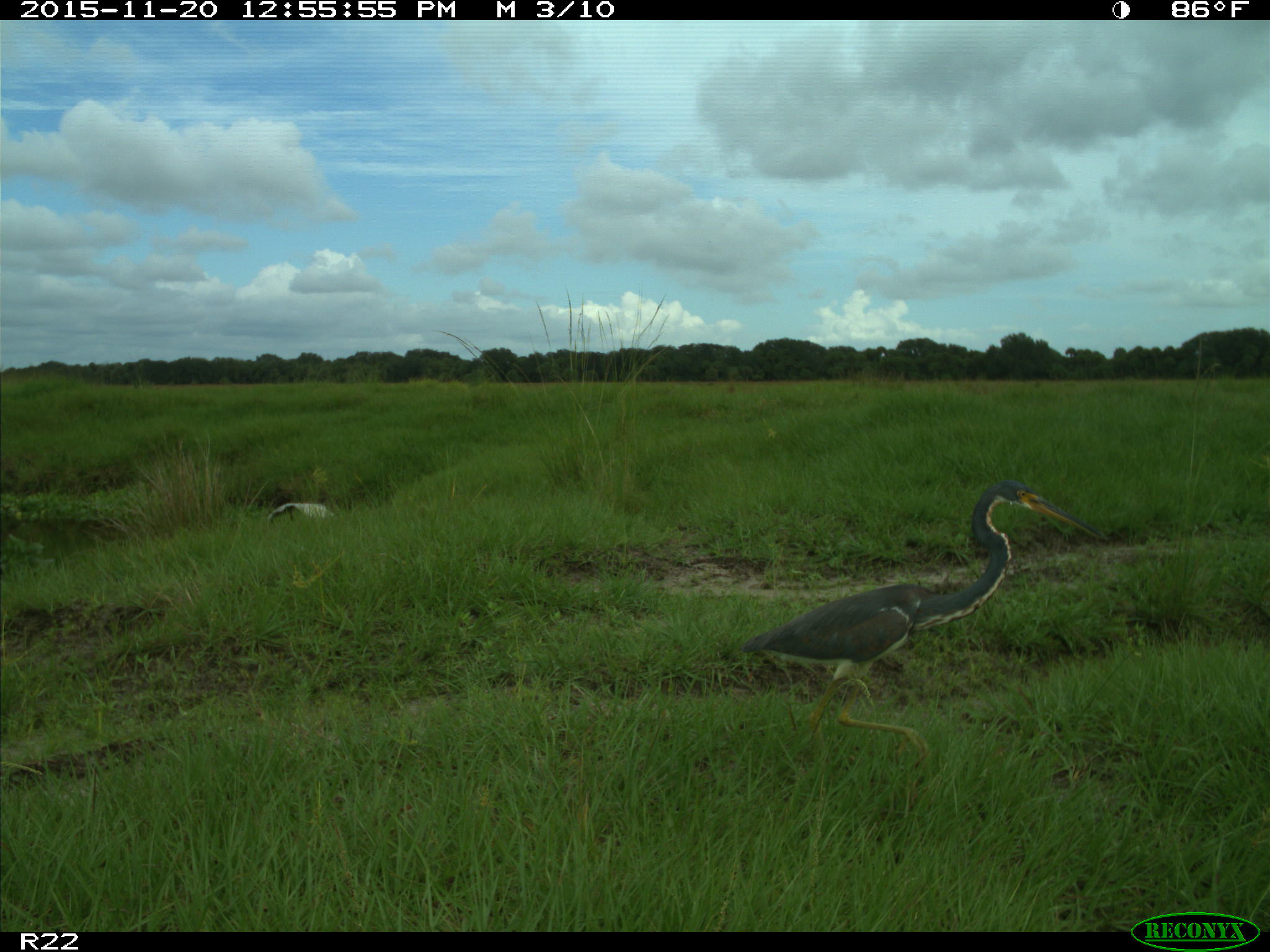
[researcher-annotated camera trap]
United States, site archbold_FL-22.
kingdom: Animalia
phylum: Chordata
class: Aves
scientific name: Aves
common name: birds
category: unidentified bird